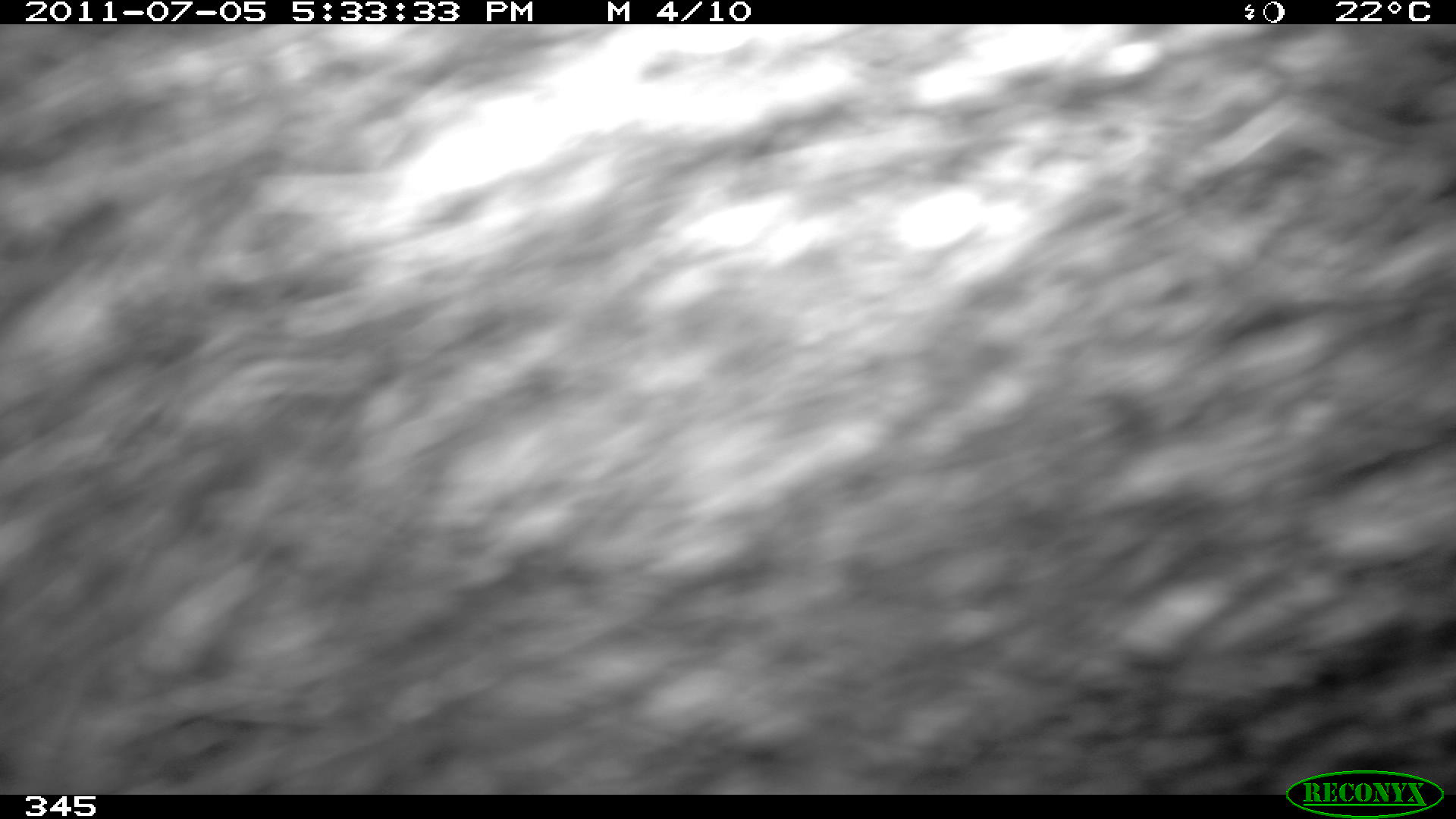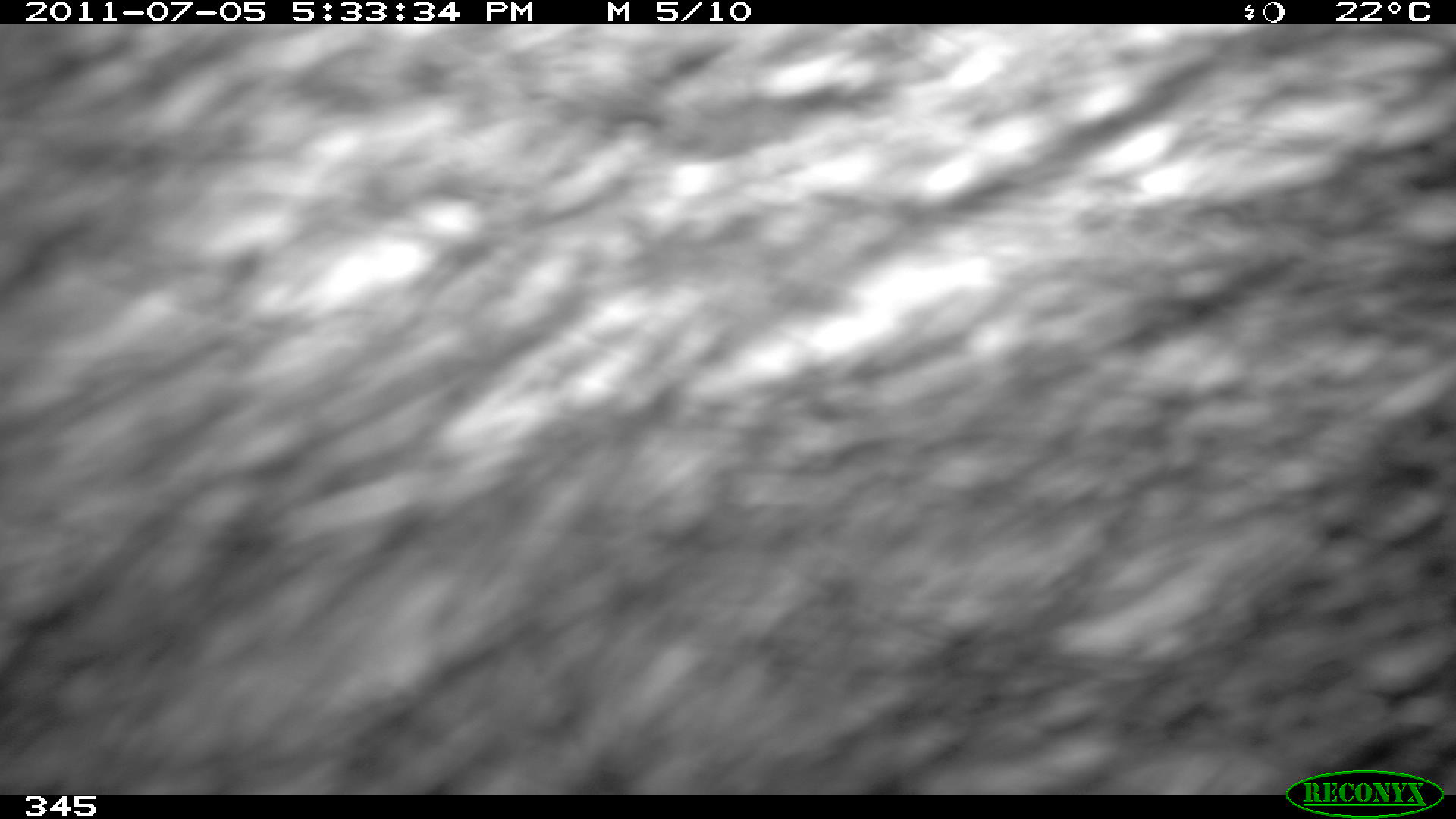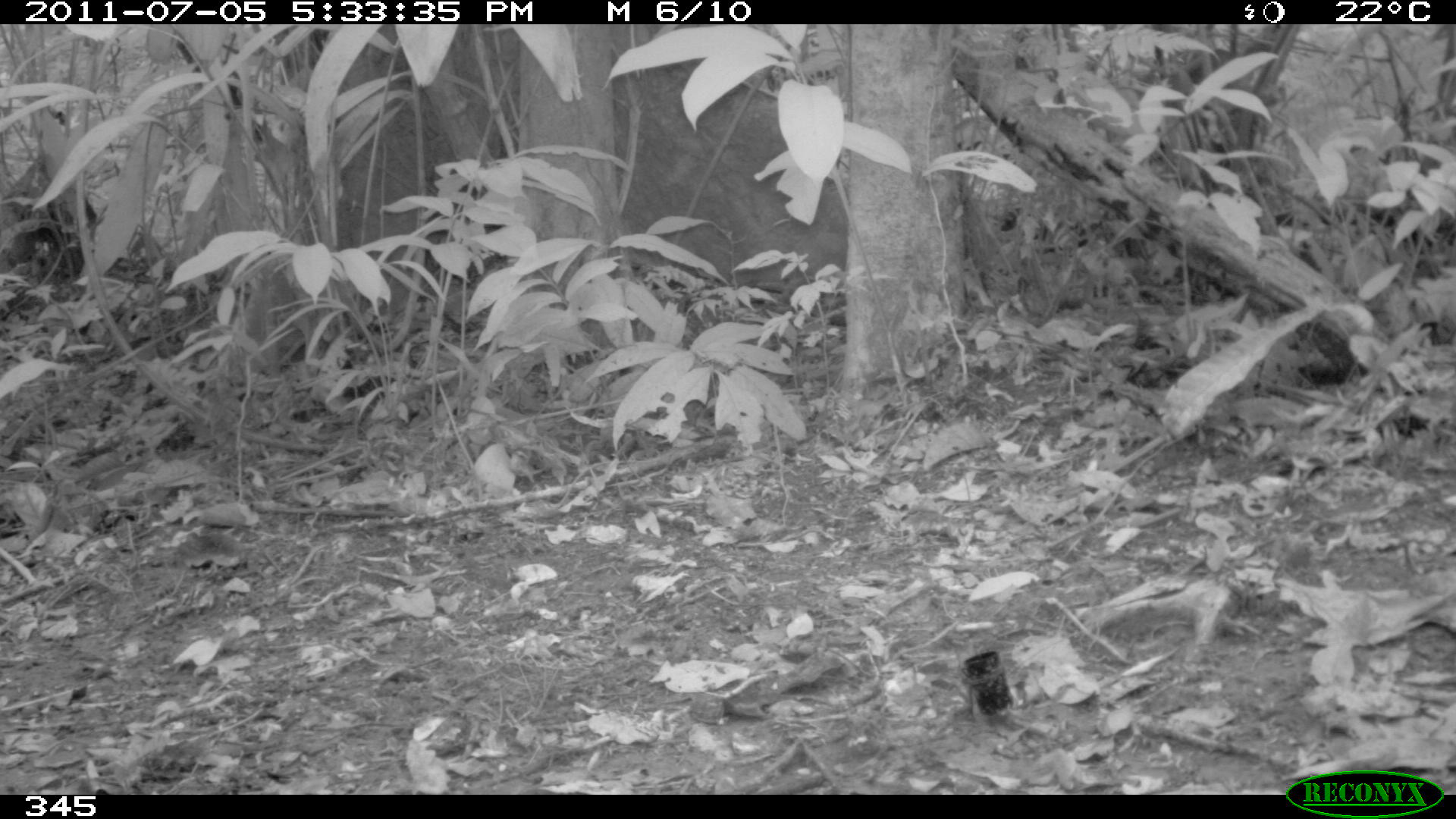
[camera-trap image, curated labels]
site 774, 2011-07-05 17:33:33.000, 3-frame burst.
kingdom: Animalia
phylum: Chordata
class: Mammalia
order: Artiodactyla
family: Tayassuidae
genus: Tayassu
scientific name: Tayassu pecari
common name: white-lipped peccary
Tayassu pecari (white-lipped peccary).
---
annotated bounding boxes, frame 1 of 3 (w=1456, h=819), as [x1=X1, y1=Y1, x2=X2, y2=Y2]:
tayassu pecari: [x1=1, y1=24, x2=1456, y2=795]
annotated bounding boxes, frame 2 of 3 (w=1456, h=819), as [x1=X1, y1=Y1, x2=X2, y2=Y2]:
tayassu pecari: [x1=0, y1=24, x2=1456, y2=795]